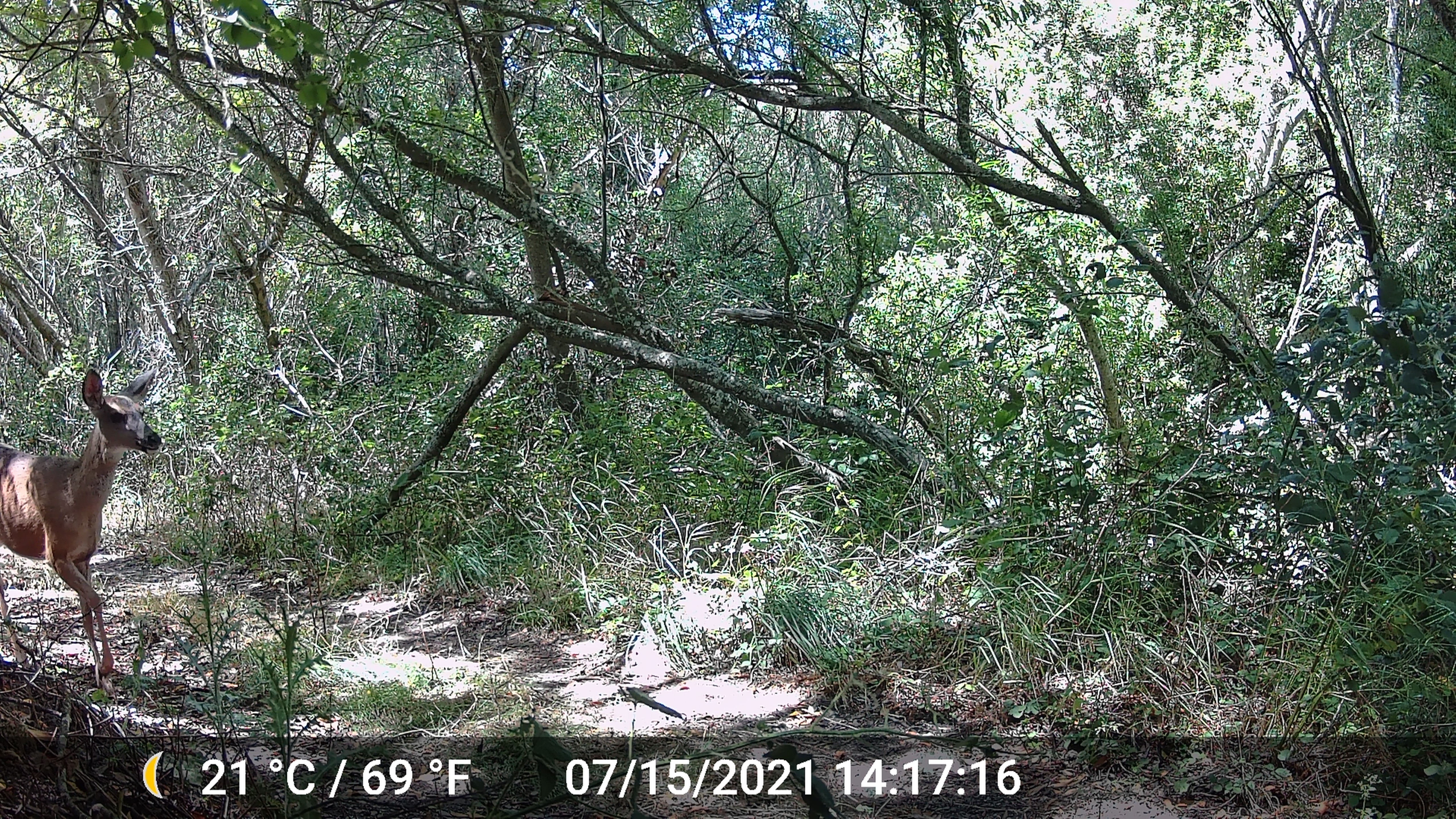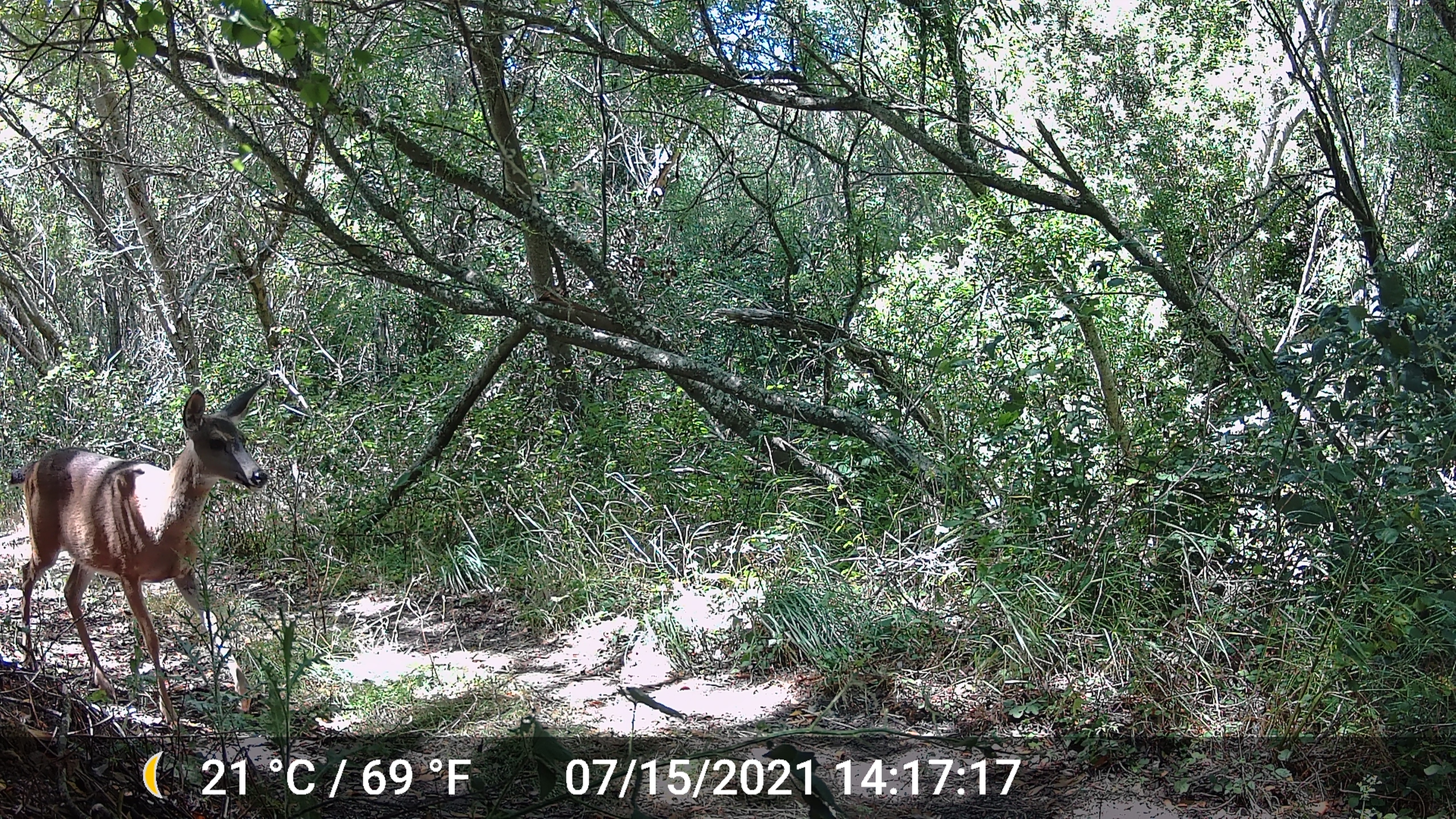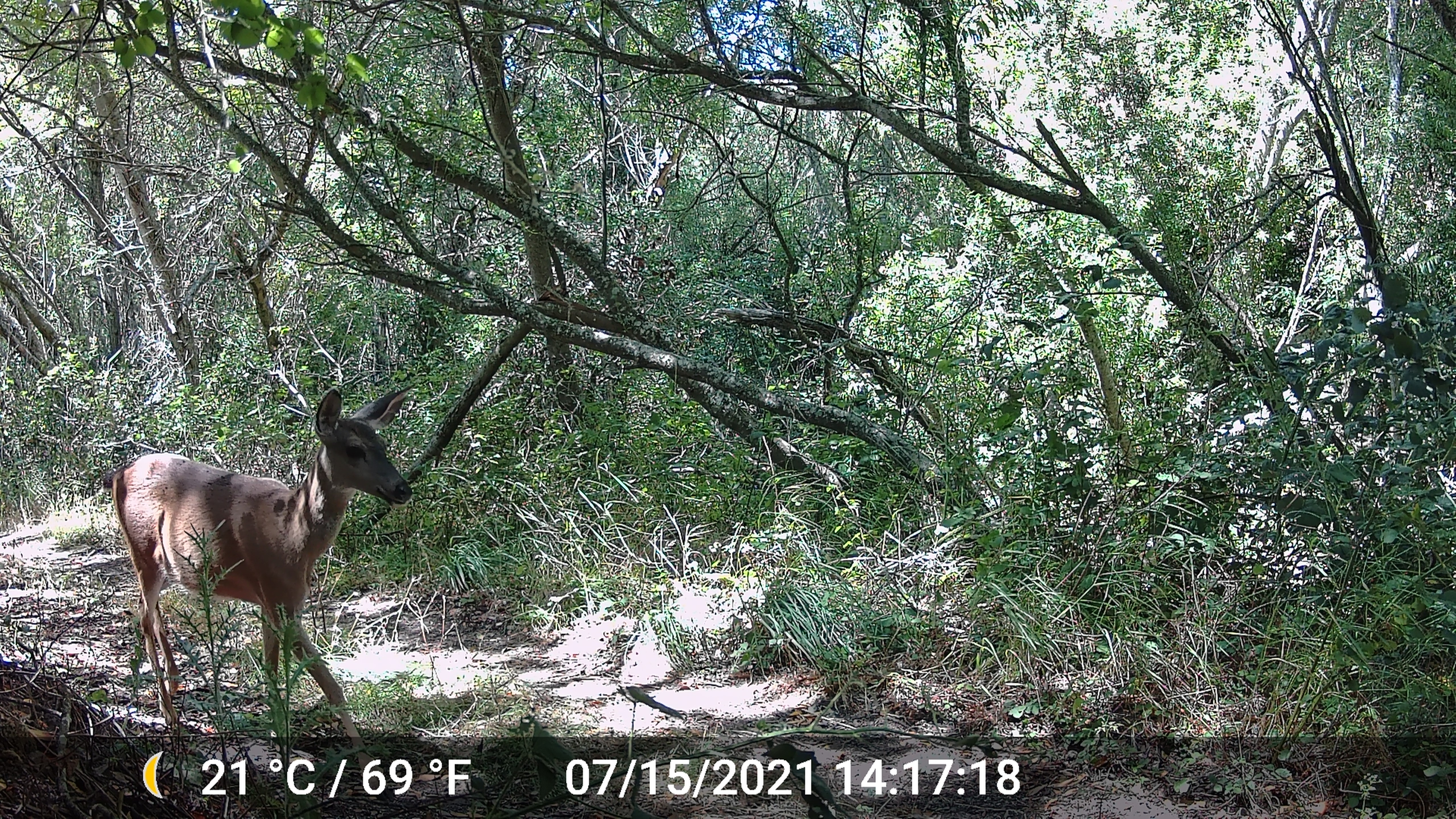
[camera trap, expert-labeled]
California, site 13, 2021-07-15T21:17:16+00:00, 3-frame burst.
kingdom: Animalia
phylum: Chordata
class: Mammalia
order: Artiodactyla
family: Cervidae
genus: Odocoileus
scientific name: Odocoileus hemionus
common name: mule deer